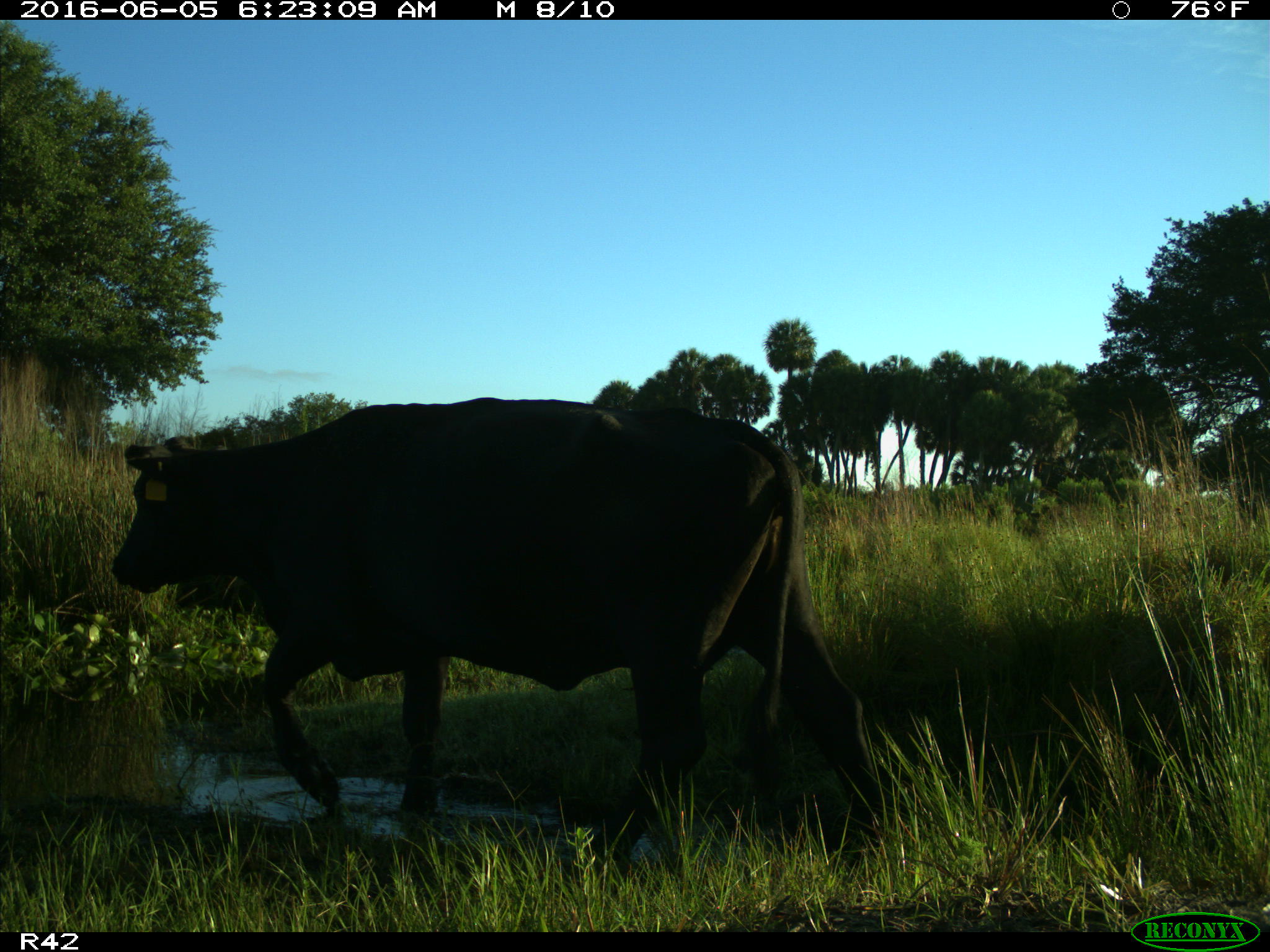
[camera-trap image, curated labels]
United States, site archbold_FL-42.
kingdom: Animalia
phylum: Chordata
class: Mammalia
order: Artiodactyla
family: Bovidae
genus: Bos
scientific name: Bos taurus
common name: domestic cow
Bos taurus (domestic cow).